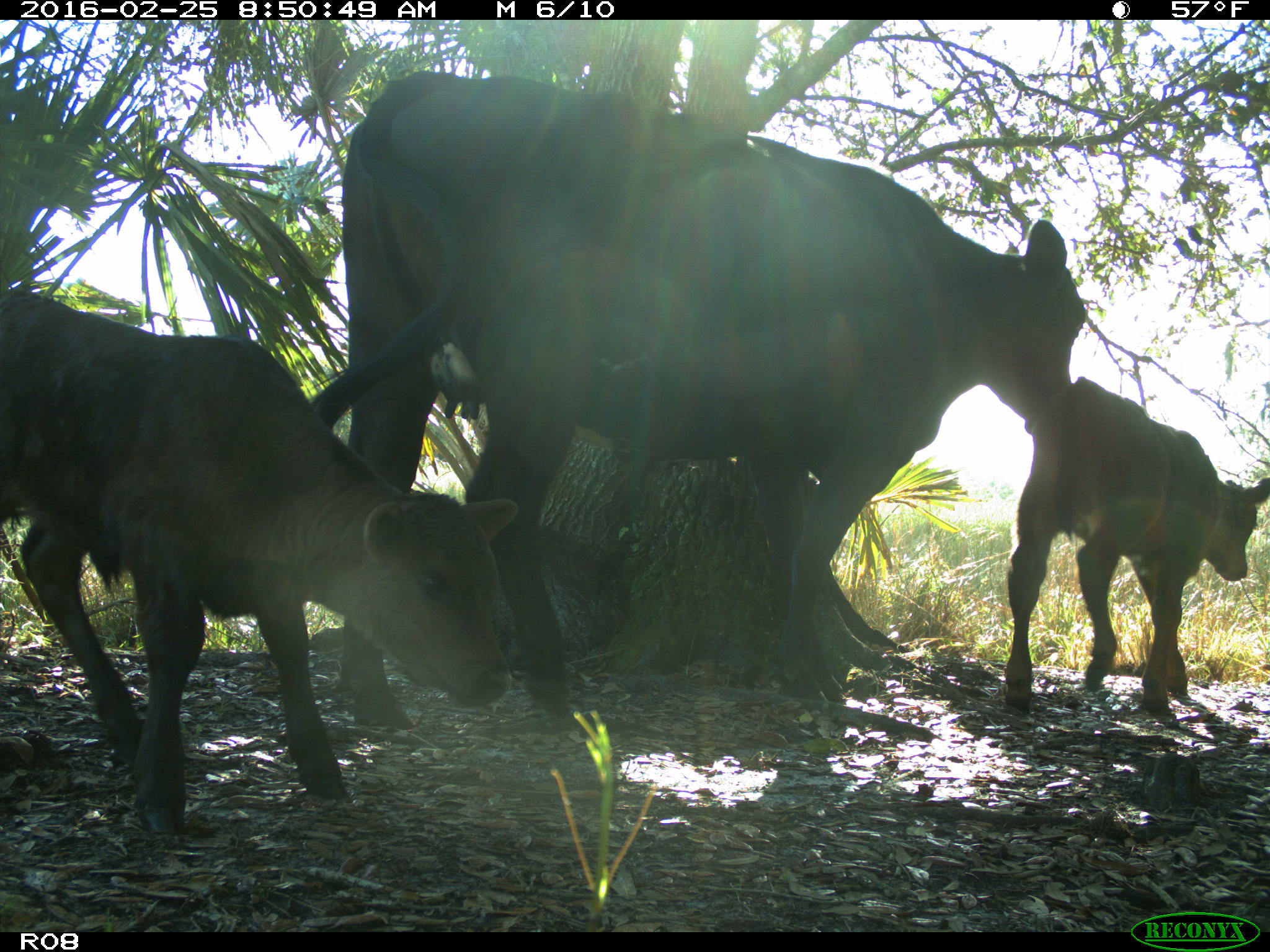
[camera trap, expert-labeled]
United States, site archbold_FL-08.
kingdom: Animalia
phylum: Chordata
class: Mammalia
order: Artiodactyla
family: Bovidae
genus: Bos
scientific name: Bos taurus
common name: domestic cow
Bos taurus (domestic cow).